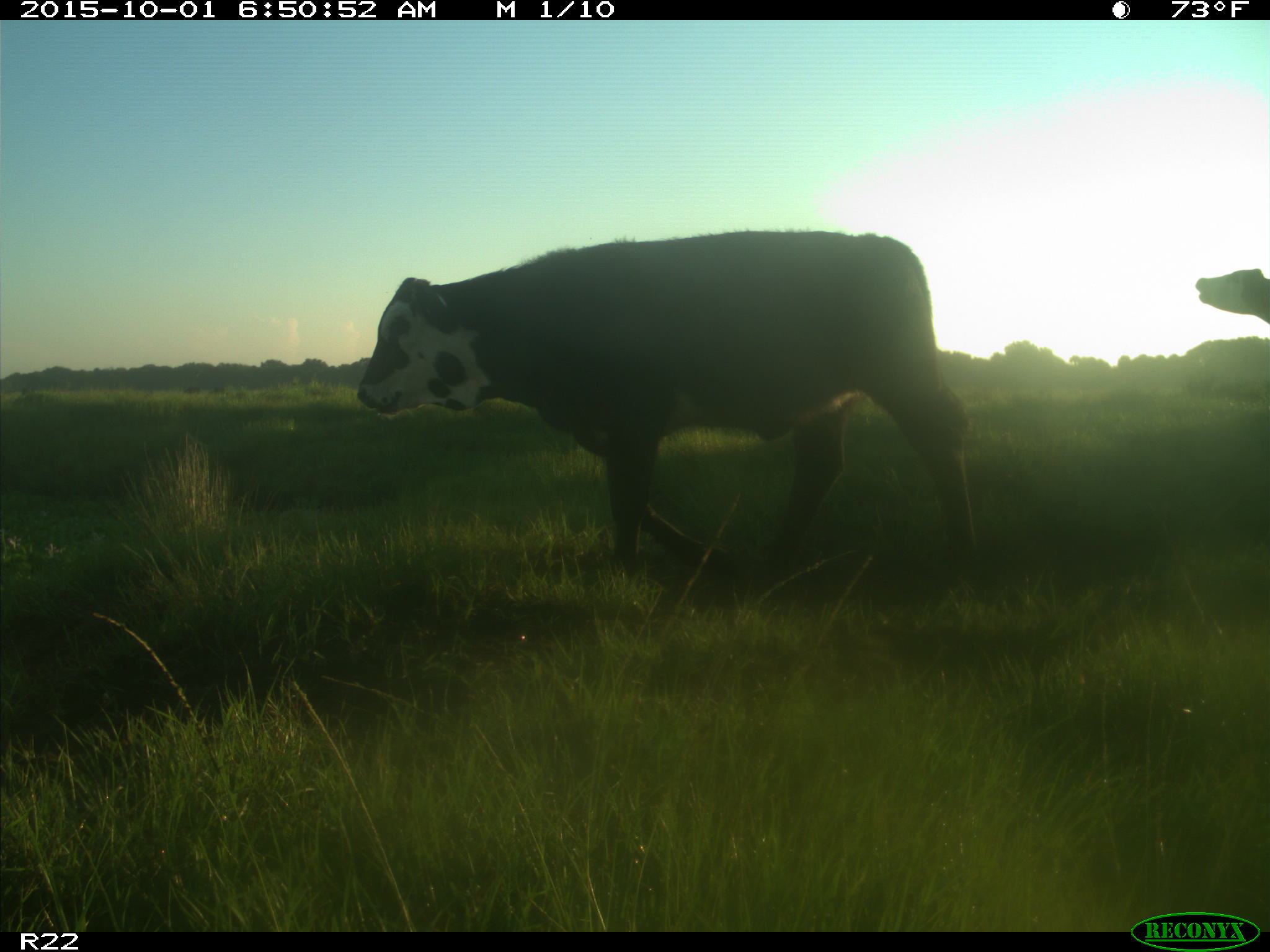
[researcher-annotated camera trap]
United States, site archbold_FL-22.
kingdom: Animalia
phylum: Chordata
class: Mammalia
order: Artiodactyla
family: Bovidae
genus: Bos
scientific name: Bos taurus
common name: domestic cow